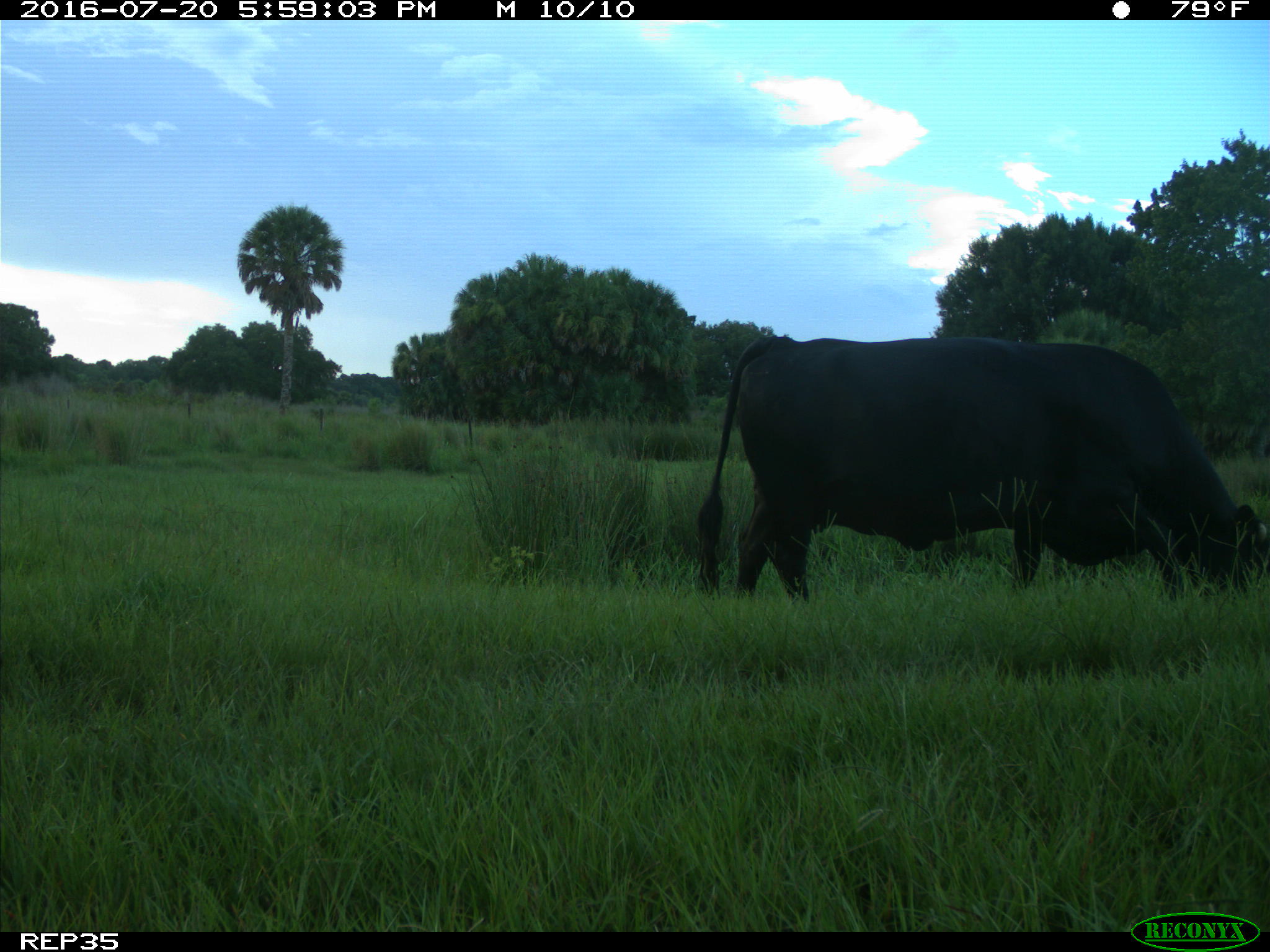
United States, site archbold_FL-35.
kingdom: Animalia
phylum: Chordata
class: Mammalia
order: Artiodactyla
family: Bovidae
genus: Bos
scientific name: Bos taurus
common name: domestic cow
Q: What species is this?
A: Bos taurus (domestic cow).